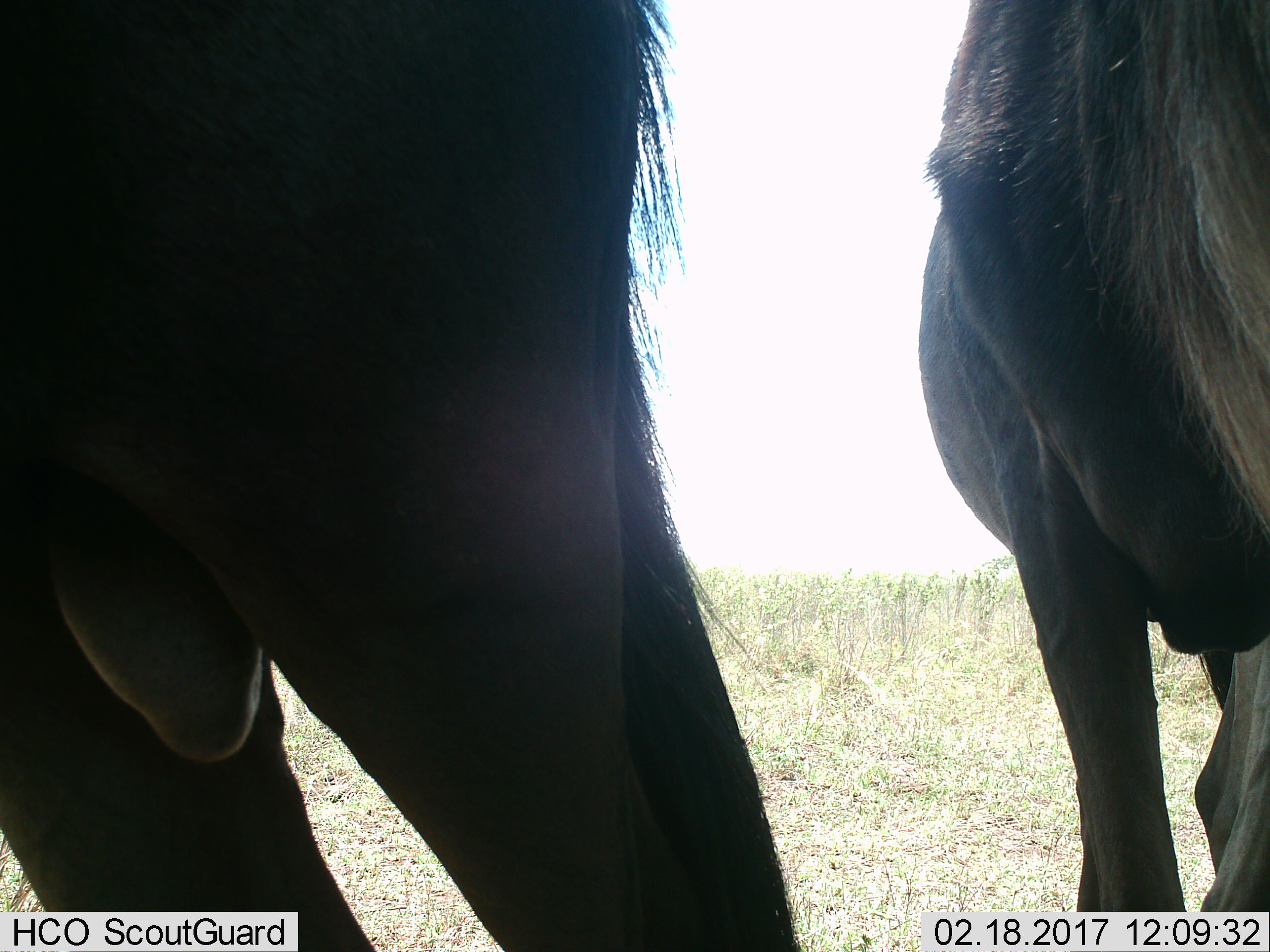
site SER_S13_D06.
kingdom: Animalia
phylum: Chordata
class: Mammalia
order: Artiodactyla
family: Bovidae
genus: Connochaetes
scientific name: Connochaetes taurinus taurinus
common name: blue wildebeest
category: wildebeestblue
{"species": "wildebeestblue (blue wildebeest) (Connochaetes taurinus taurinus)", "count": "2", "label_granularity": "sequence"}